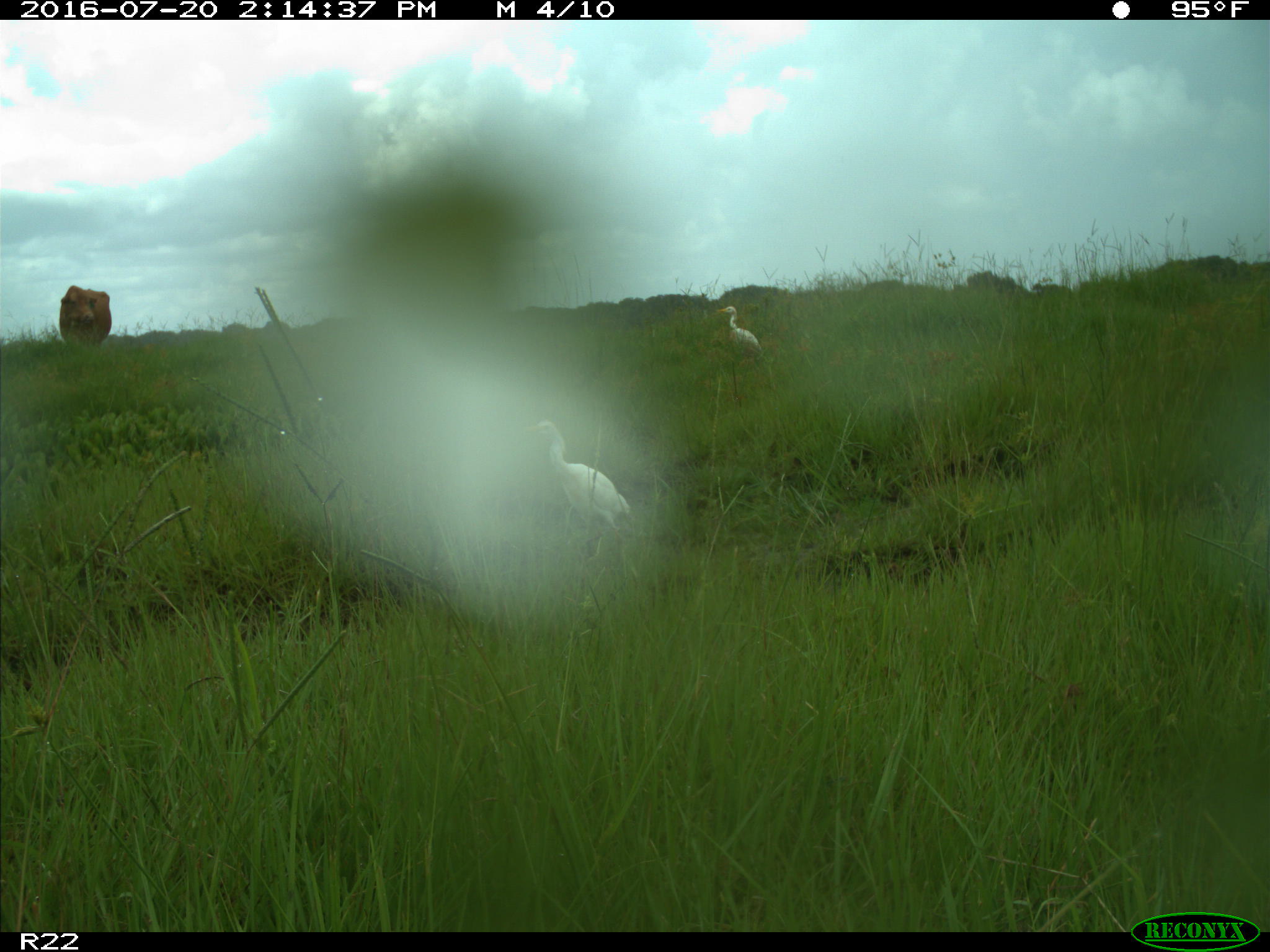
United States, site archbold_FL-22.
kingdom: Animalia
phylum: Chordata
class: Mammalia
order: Artiodactyla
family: Bovidae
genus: Bos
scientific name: Bos taurus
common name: domestic cow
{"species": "Bos taurus (domestic cow)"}